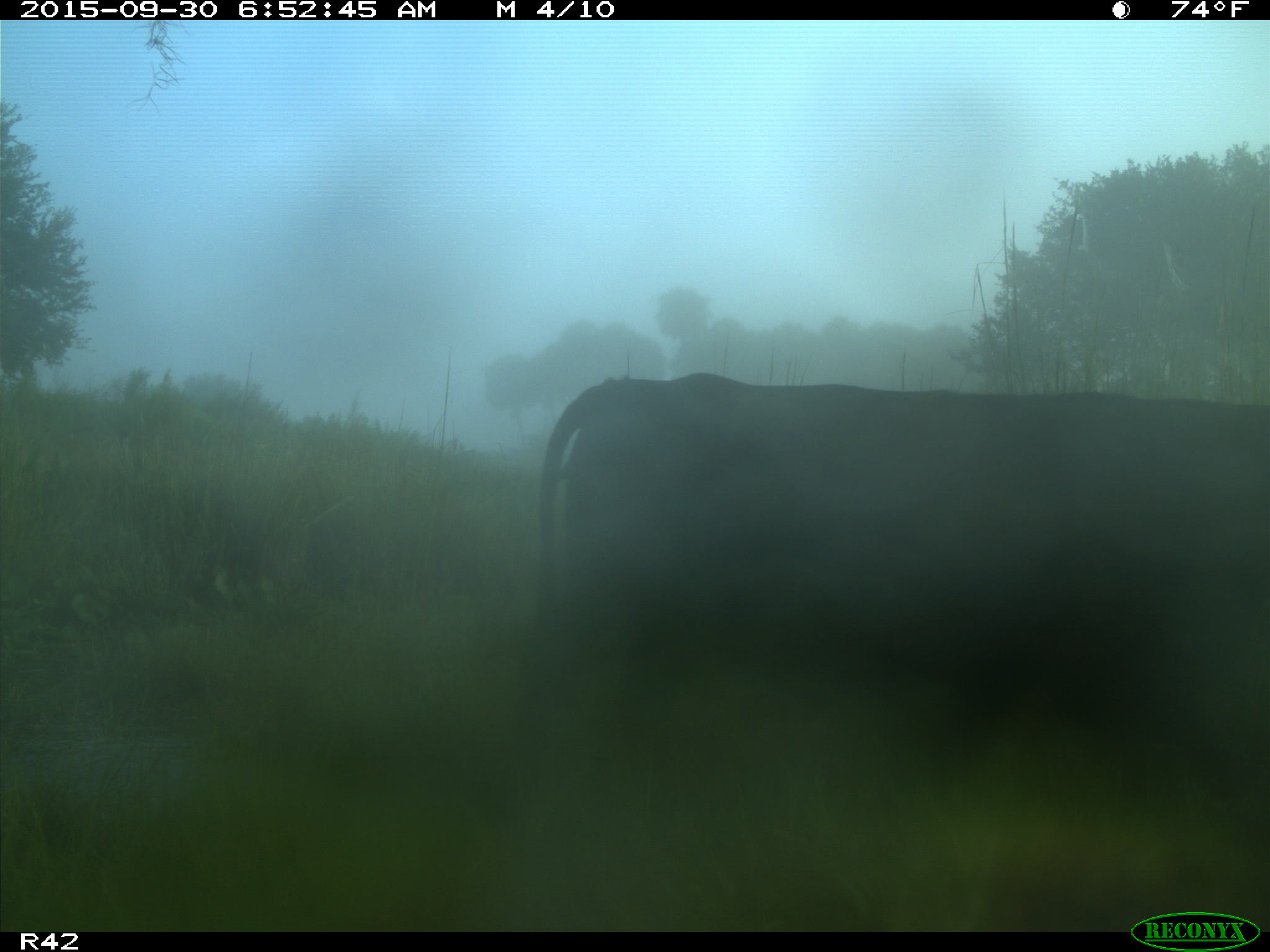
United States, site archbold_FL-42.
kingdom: Animalia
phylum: Chordata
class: Mammalia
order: Artiodactyla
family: Bovidae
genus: Bos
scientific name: Bos taurus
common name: domestic cow